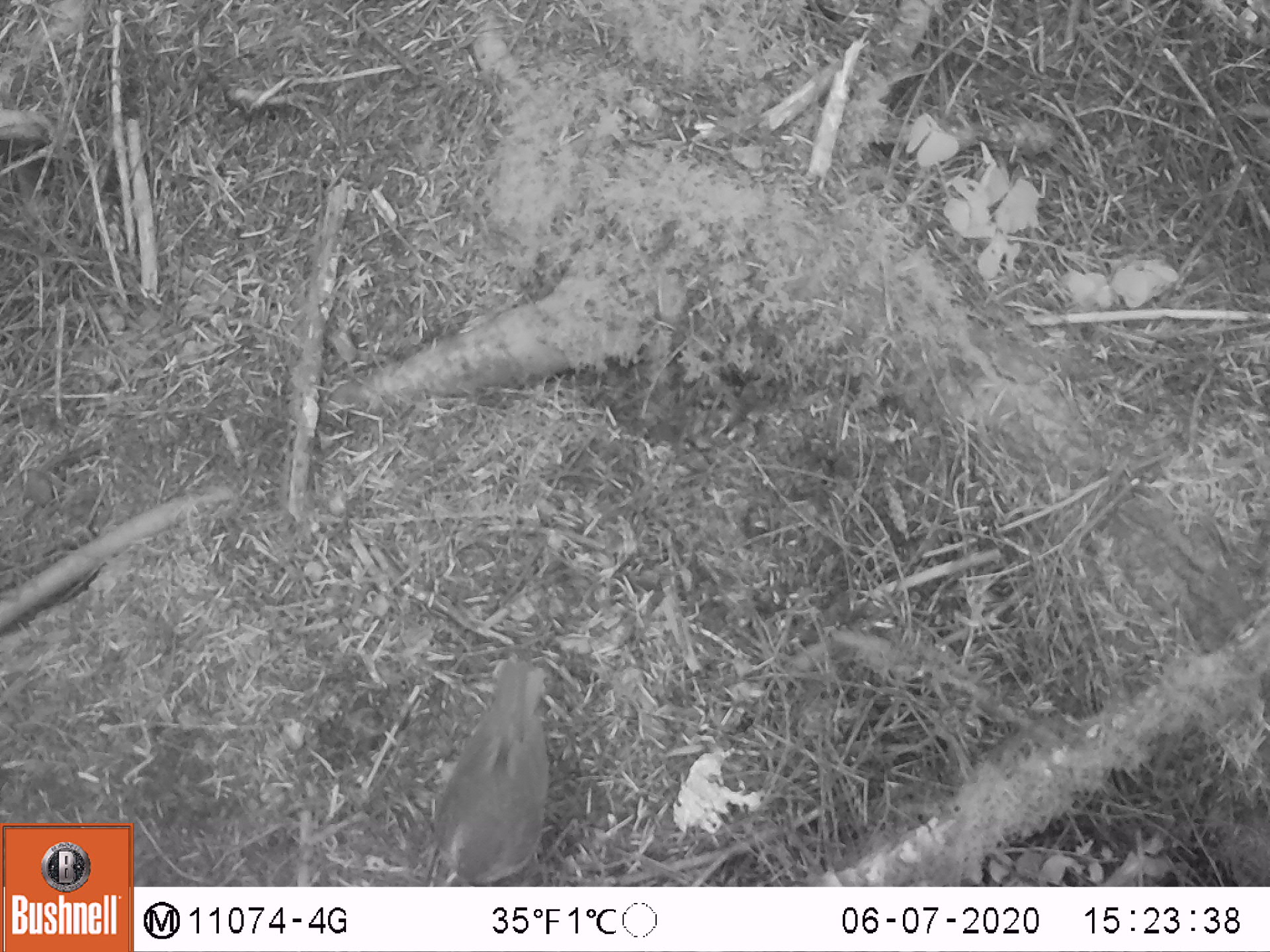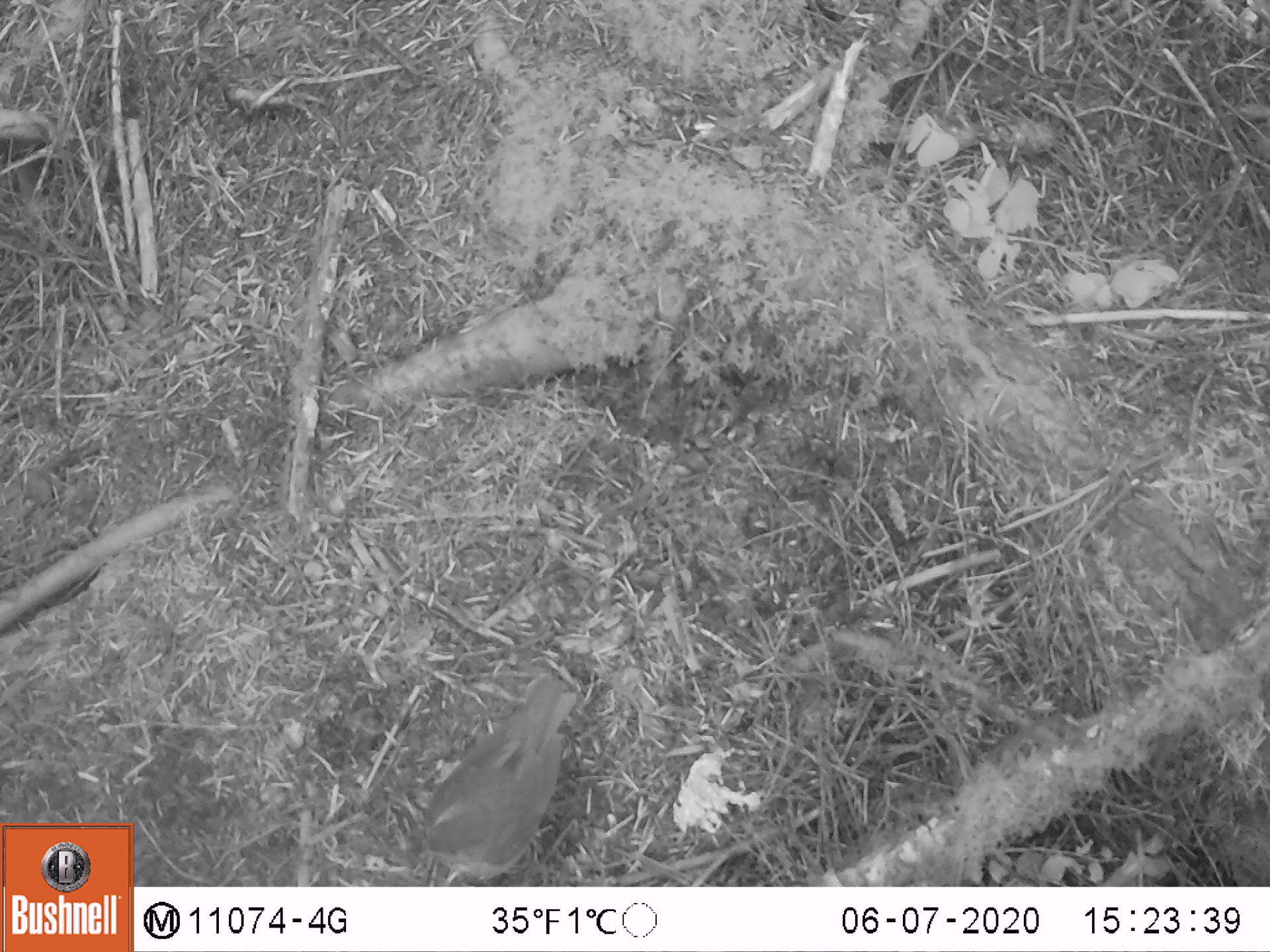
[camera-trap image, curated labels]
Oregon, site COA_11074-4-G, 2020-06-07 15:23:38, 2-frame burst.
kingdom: Animalia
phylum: Chordata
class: Aves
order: Passeriformes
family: Turdidae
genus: Catharus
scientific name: Catharus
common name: brown thrushes and nightingale-thrushes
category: catharus species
Catharus species (brown thrushes and nightingale-thrushes) (Catharus).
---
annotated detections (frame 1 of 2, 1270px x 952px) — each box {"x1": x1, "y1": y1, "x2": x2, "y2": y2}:
catharus species: {"x1": 419, "y1": 648, "x2": 565, "y2": 881}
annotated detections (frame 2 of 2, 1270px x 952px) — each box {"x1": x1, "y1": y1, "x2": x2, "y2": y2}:
catharus species: {"x1": 404, "y1": 659, "x2": 603, "y2": 882}